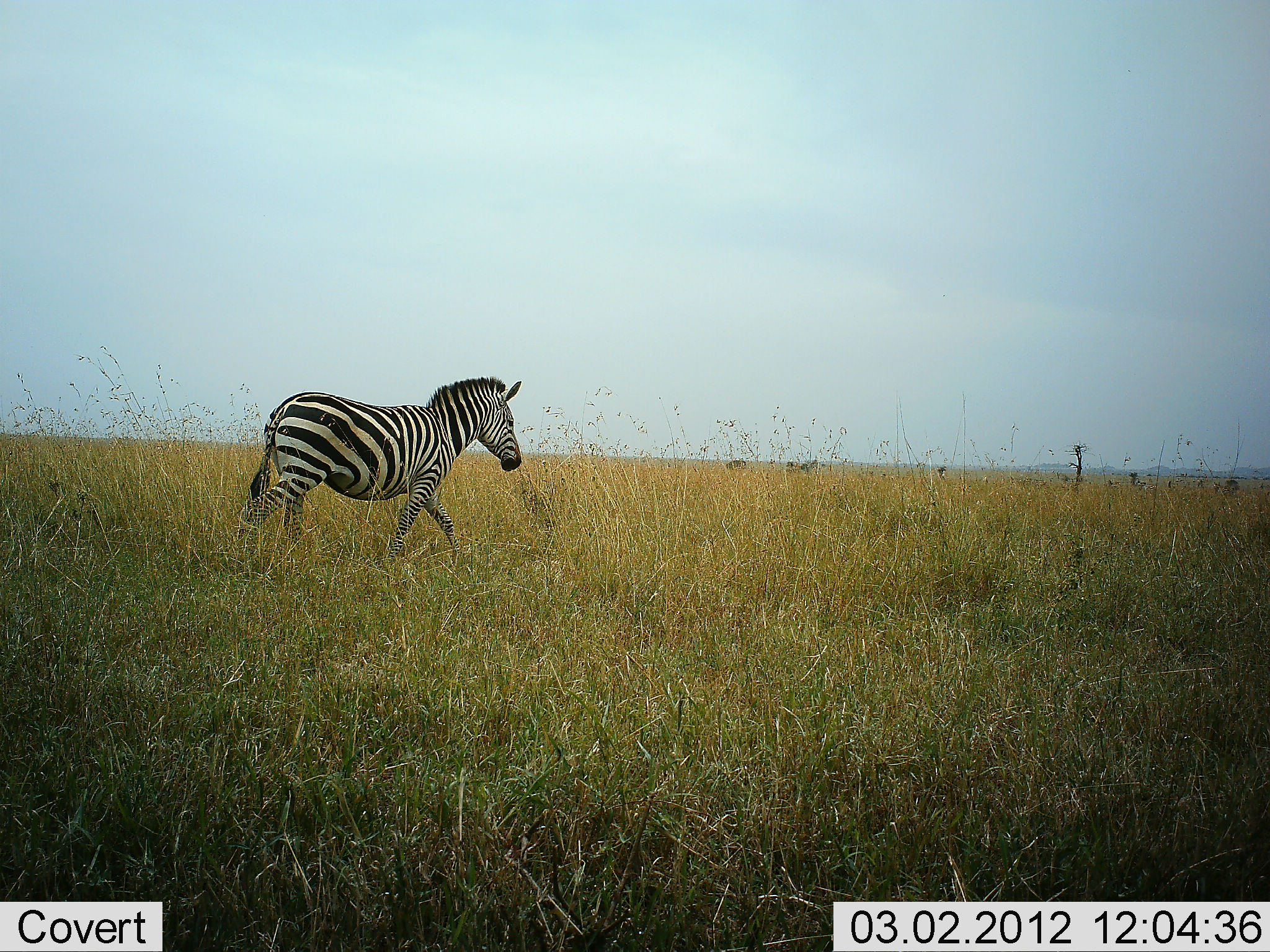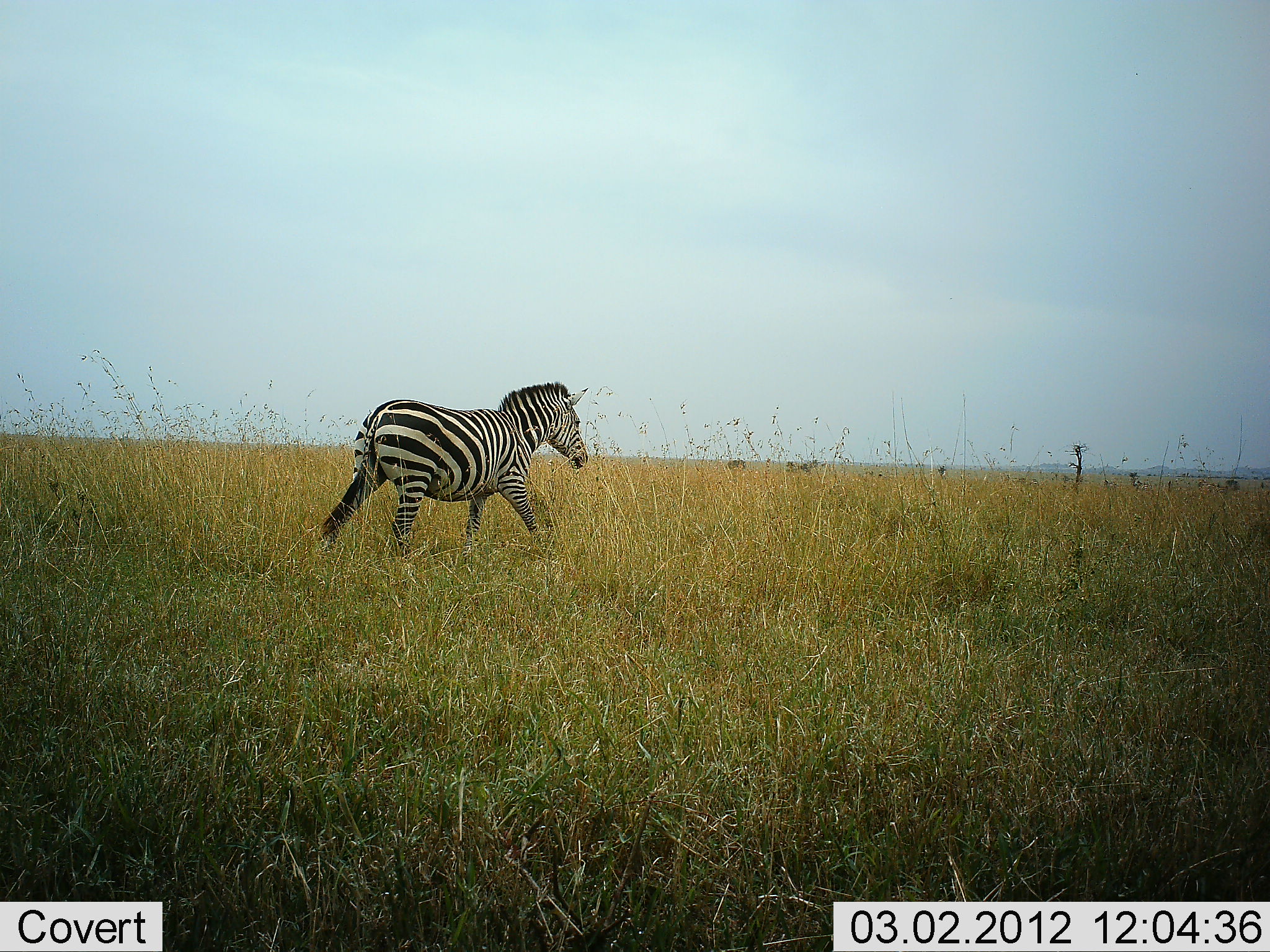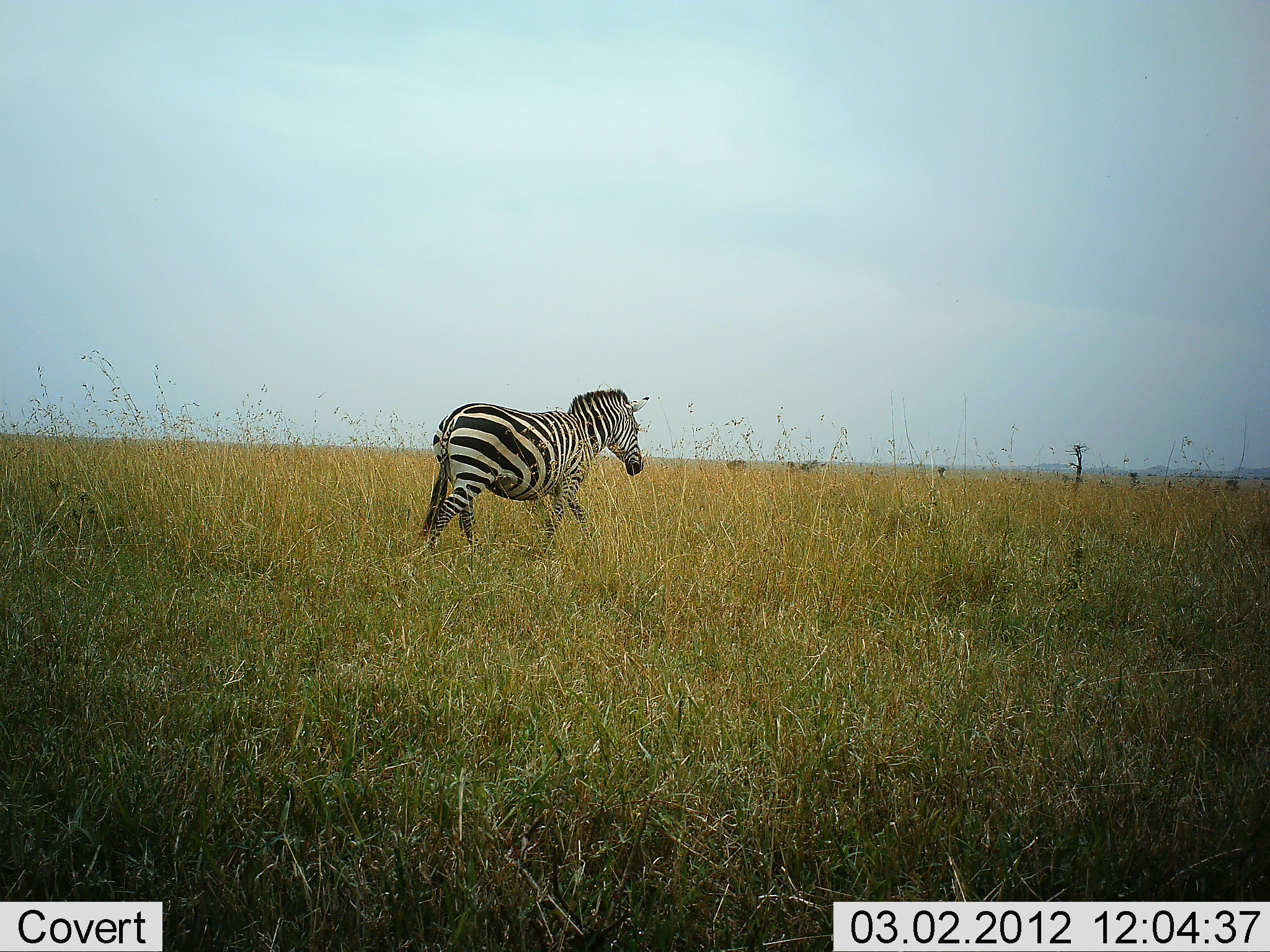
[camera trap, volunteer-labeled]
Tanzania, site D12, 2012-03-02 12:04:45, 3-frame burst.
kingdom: Animalia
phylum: Chordata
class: Mammalia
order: Perissodactyla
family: Equidae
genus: Equus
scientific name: Equus quagga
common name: plains zebra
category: zebra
Zebra (plains zebra) (Equus quagga), count 1. Behavior (volunteer vote fractions): standing 4%, resting 0%, moving 100%, interacting 0%. Young present (vote fraction): 0%. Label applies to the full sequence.